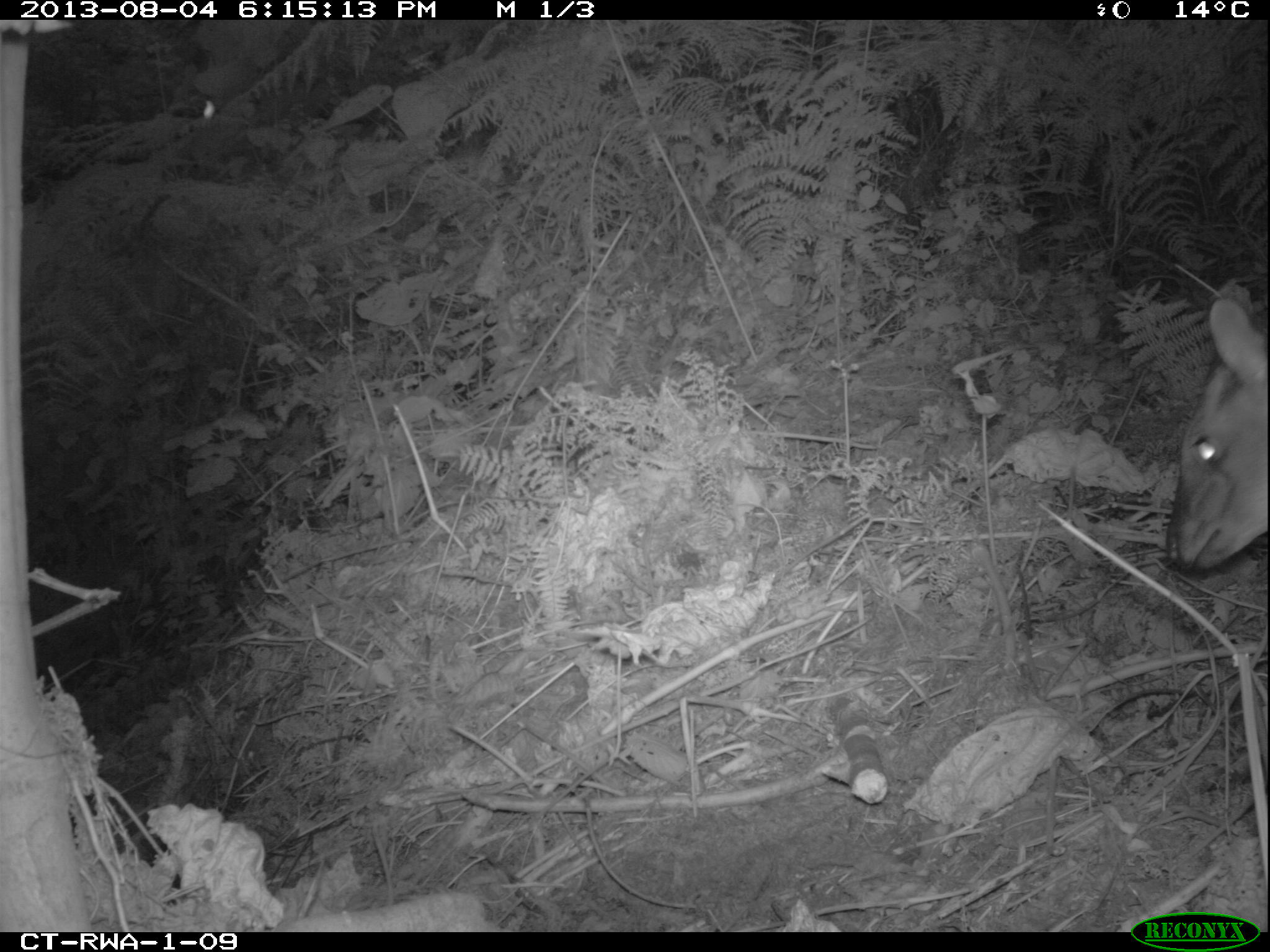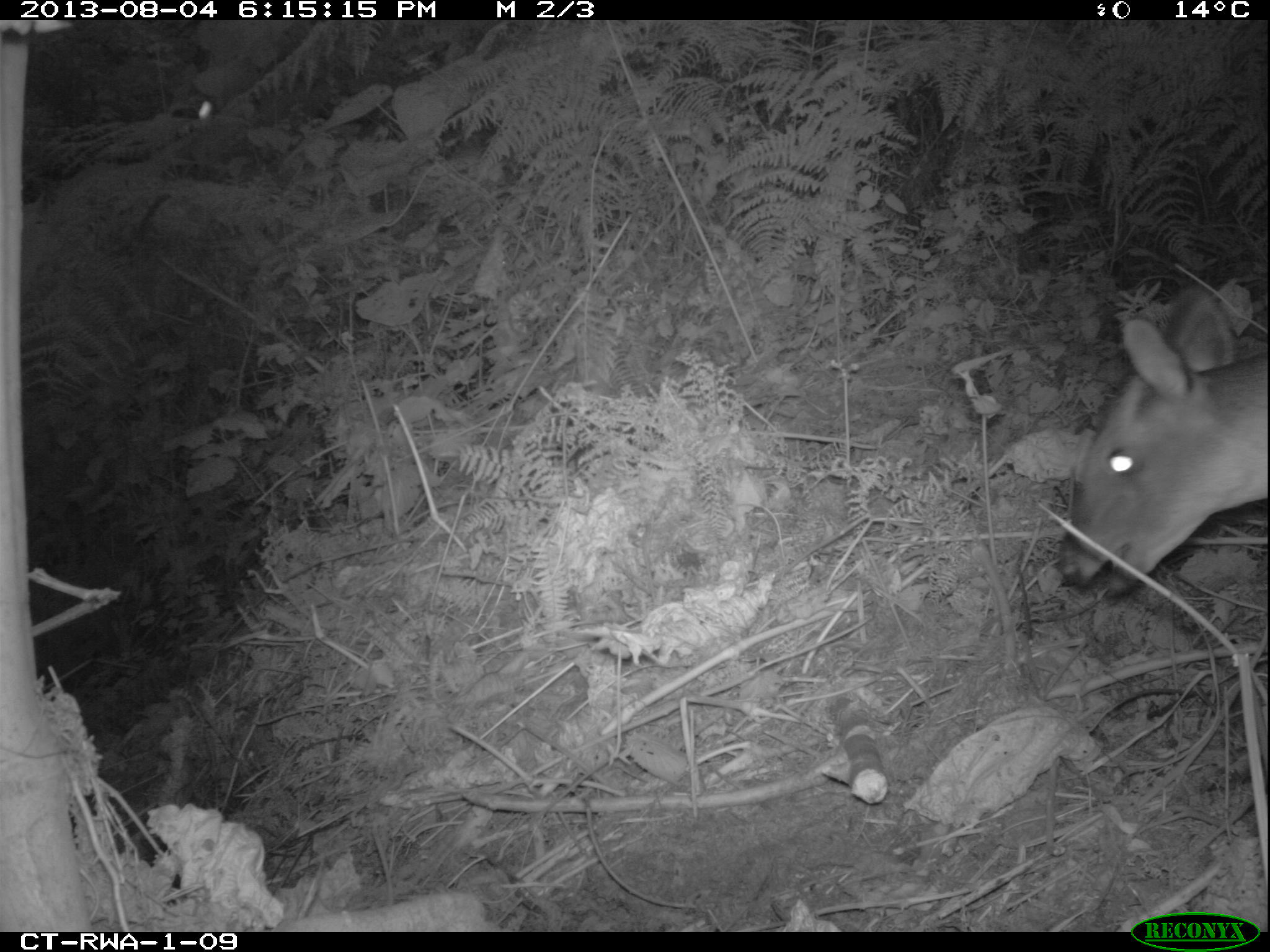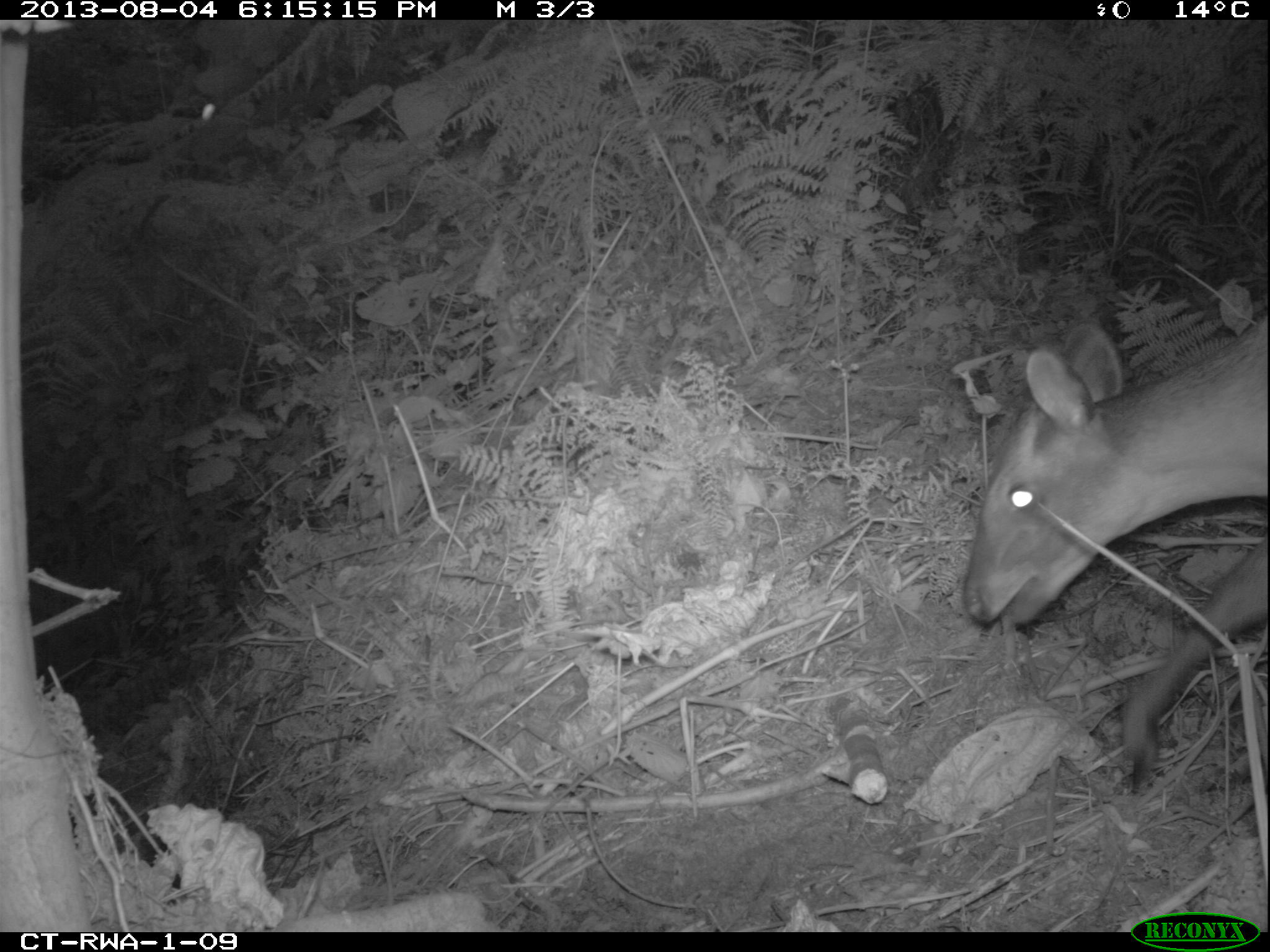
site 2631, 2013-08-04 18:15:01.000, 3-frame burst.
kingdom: Animalia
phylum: Chordata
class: Mammalia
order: Artiodactyla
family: Bovidae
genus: Cephalophus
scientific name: Cephalophus nigrifrons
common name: black-fronted duiker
Cephalophus nigrifrons (black-fronted duiker), count 1.